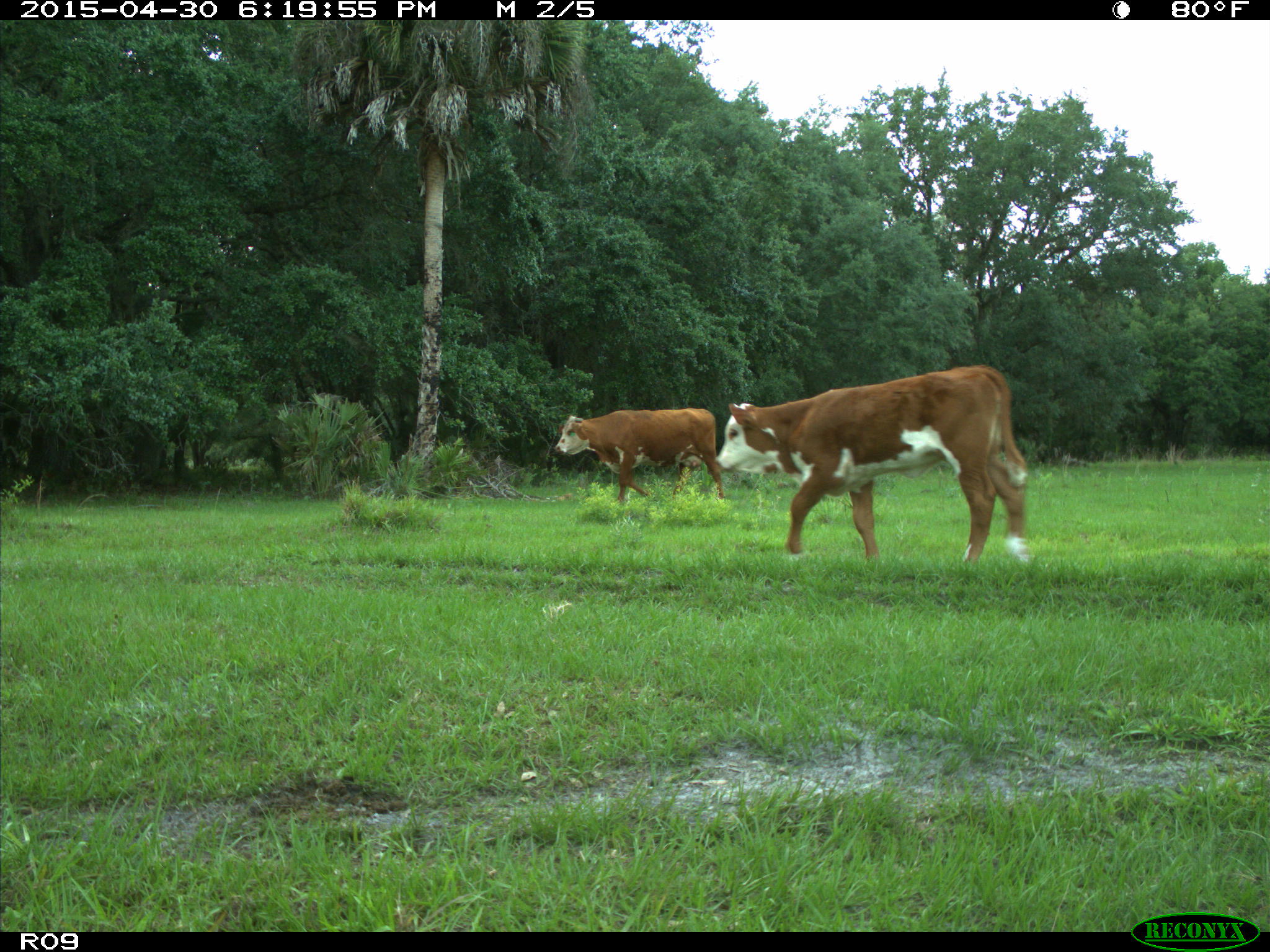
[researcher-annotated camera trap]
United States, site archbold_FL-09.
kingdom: Animalia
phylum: Chordata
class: Mammalia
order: Artiodactyla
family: Bovidae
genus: Bos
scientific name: Bos taurus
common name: domestic cow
Bos taurus (domestic cow).